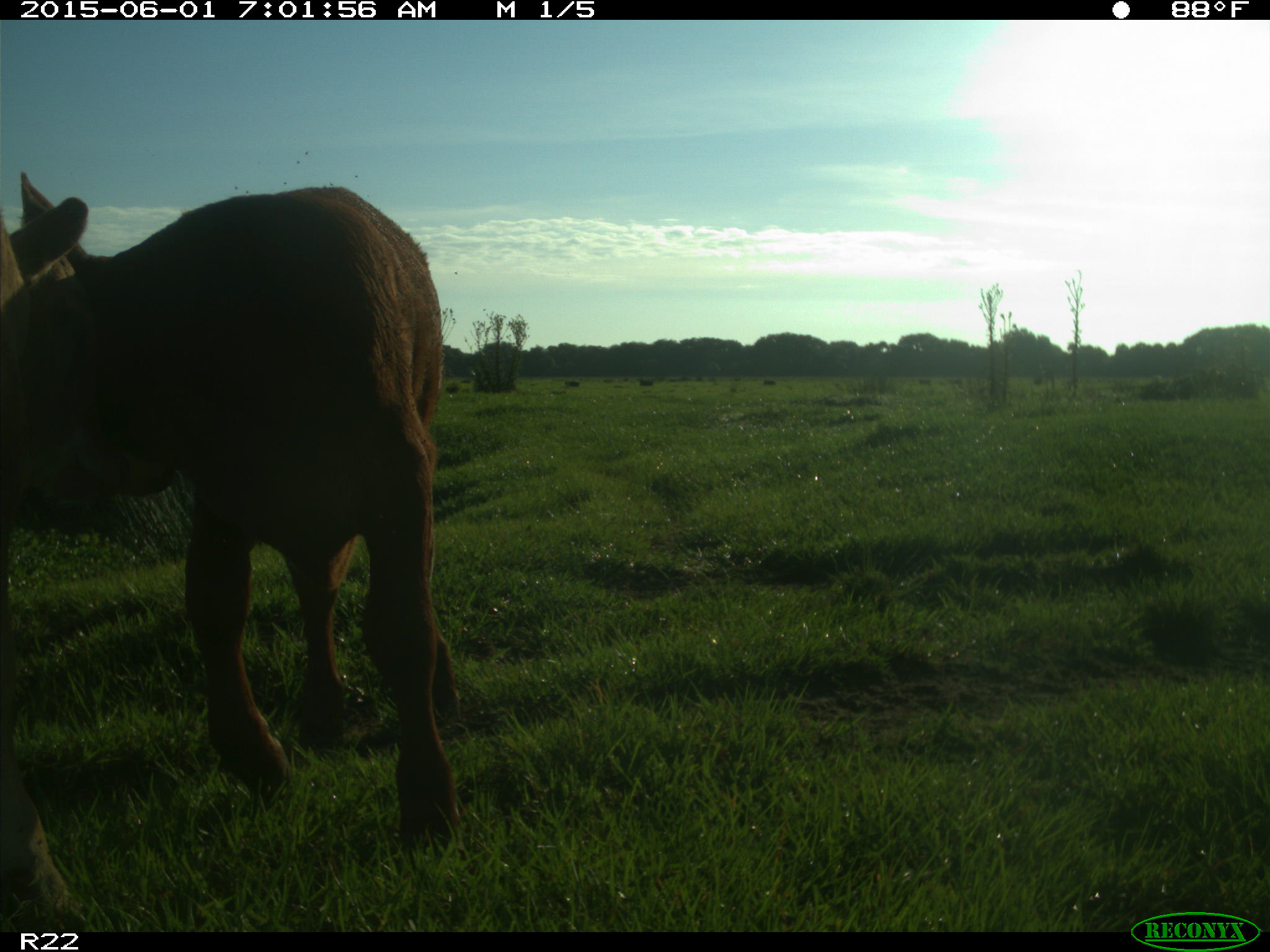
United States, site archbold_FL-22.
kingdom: Animalia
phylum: Chordata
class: Mammalia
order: Artiodactyla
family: Bovidae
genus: Bos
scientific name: Bos taurus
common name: domestic cow